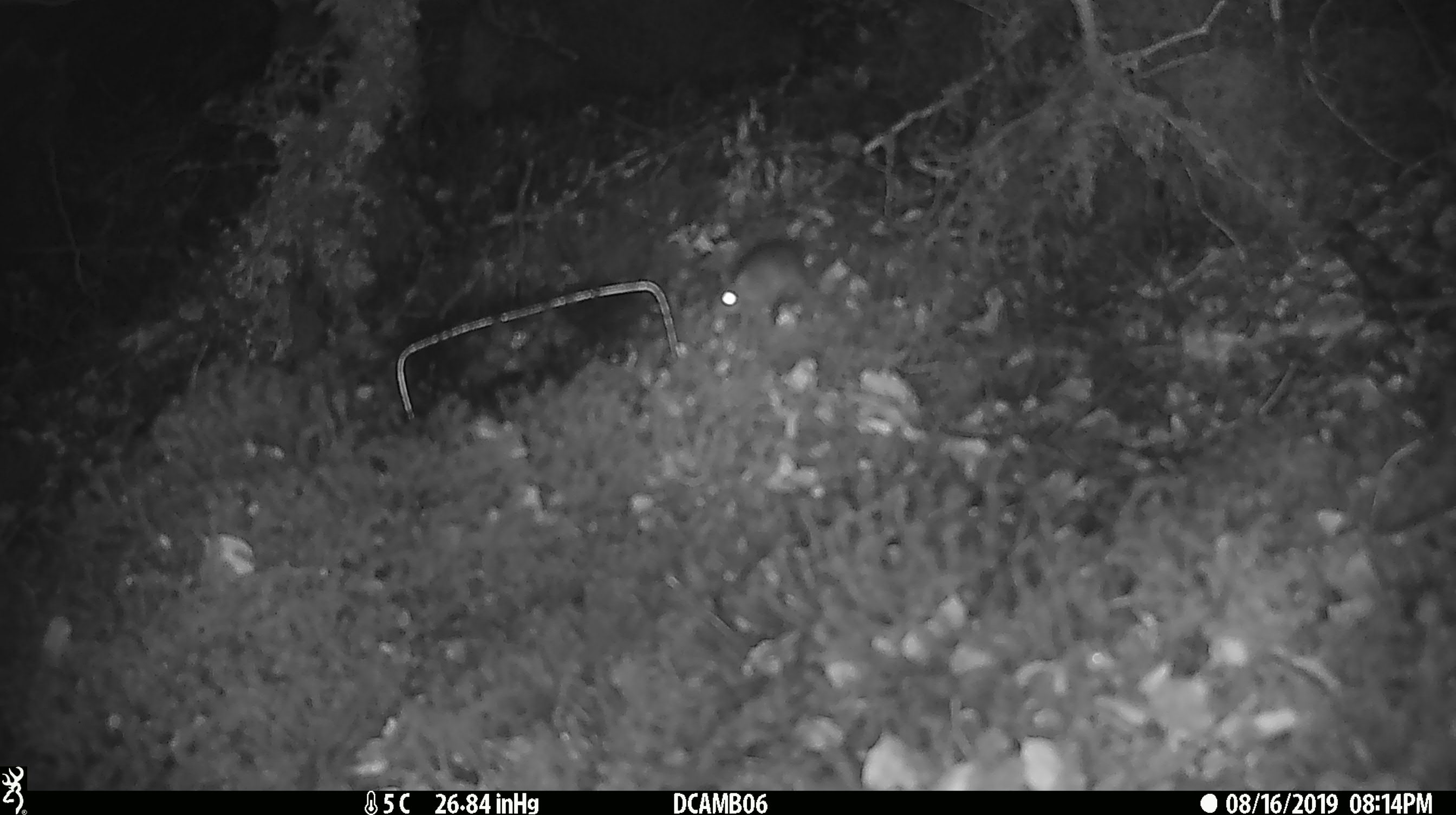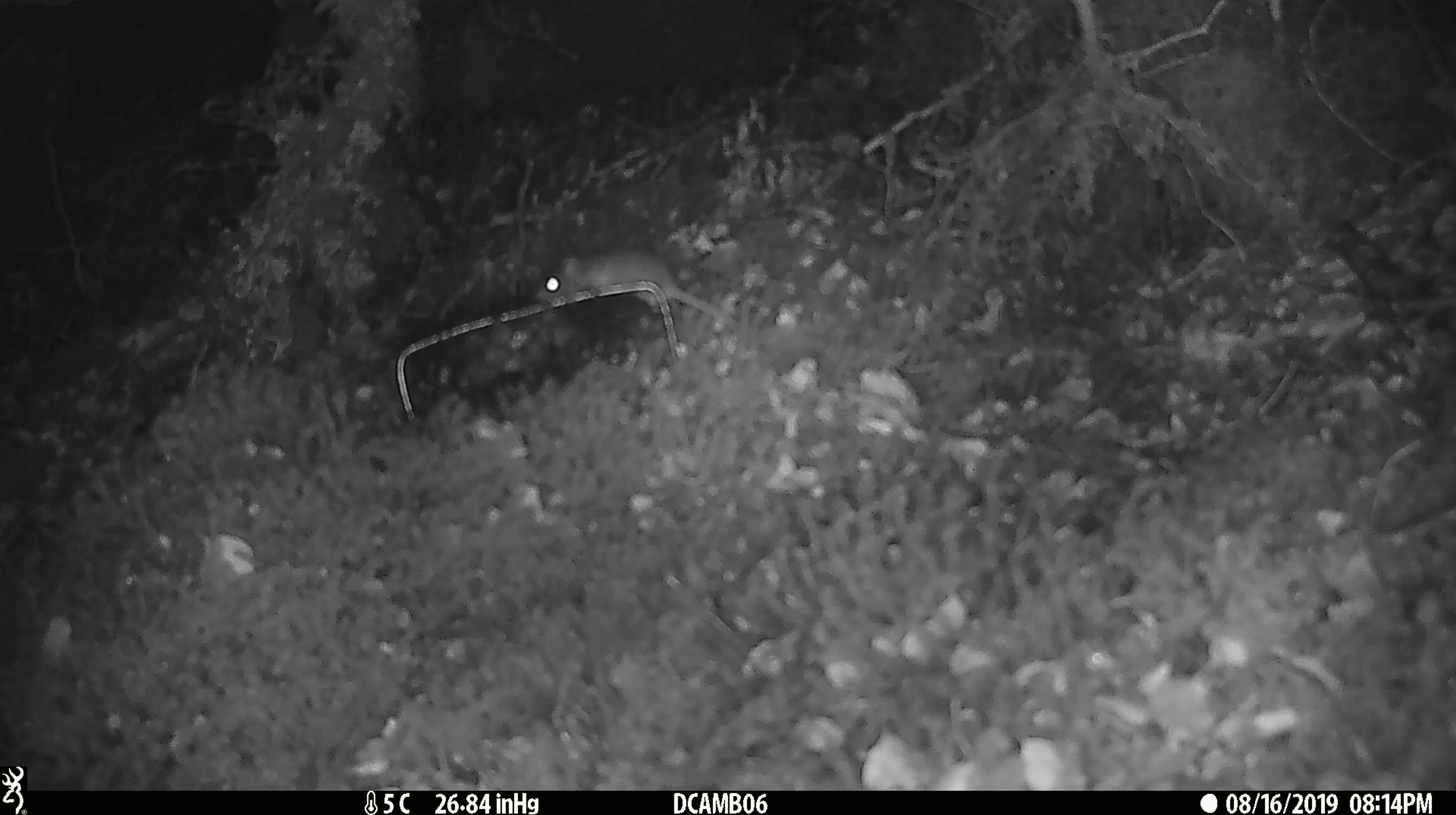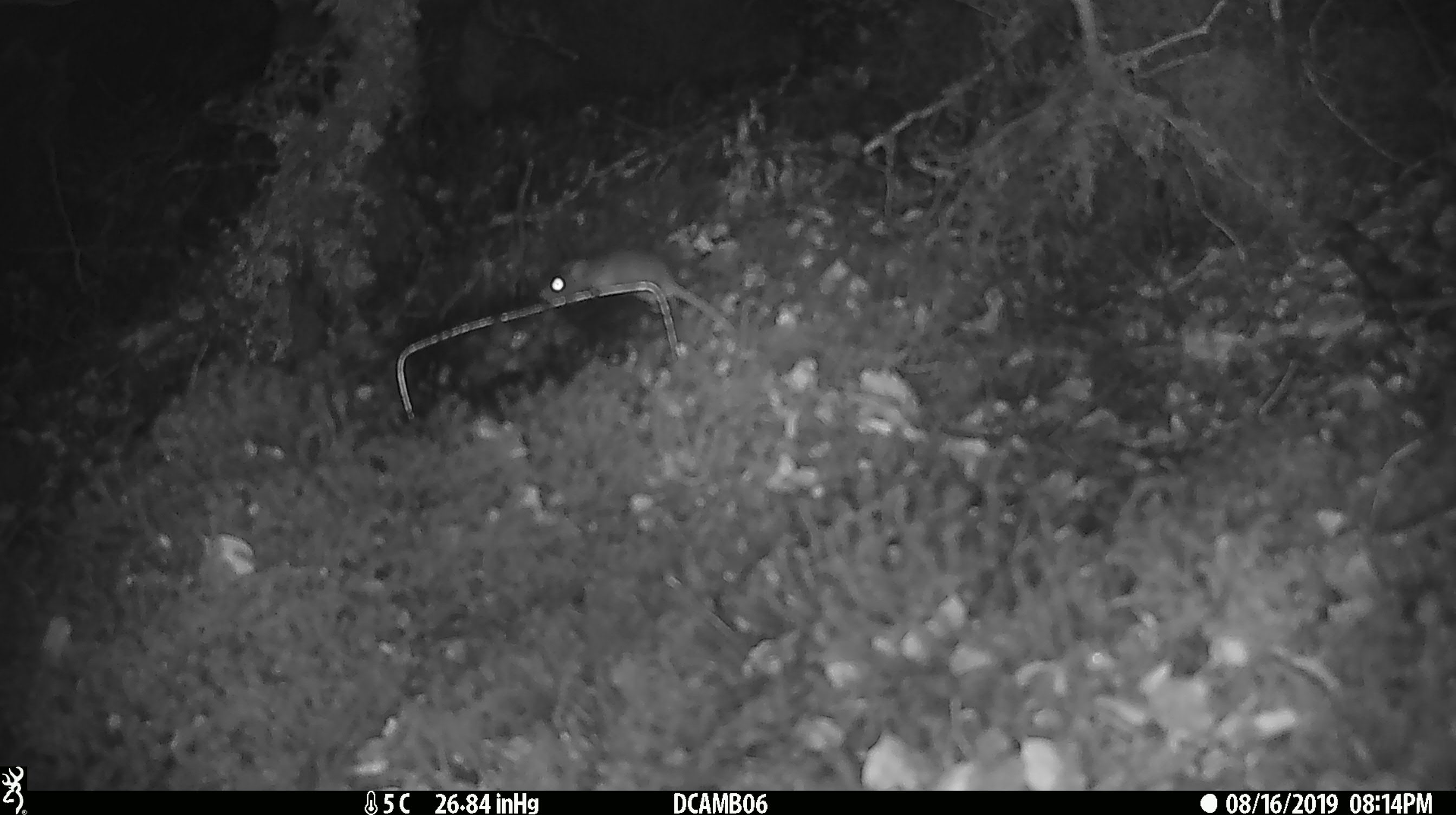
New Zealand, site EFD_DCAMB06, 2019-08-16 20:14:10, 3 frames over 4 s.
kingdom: Animalia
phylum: Chordata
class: Mammalia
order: Rodentia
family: Muridae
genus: Mus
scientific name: Mus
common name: mouse